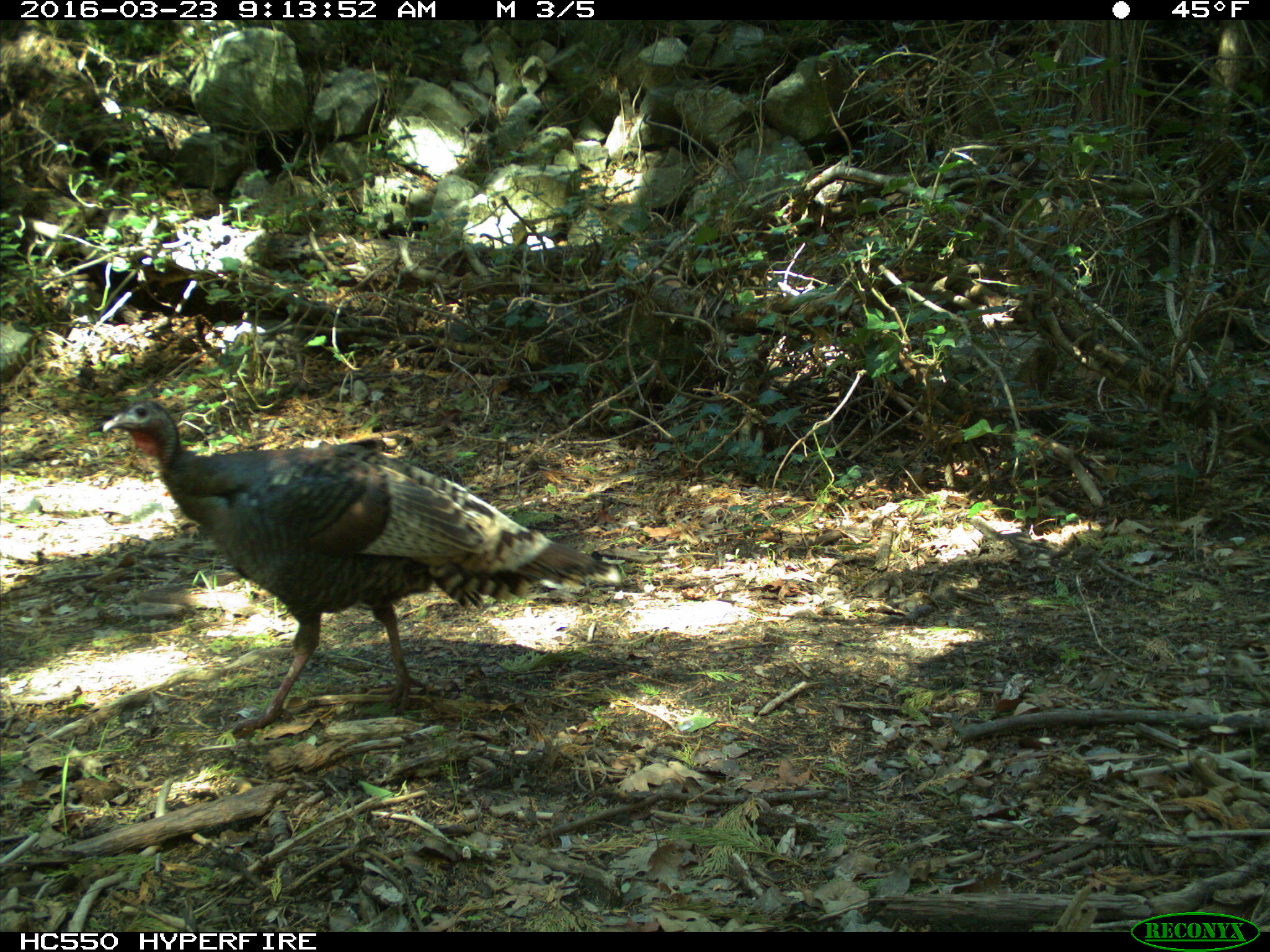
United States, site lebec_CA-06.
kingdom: Animalia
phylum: Chordata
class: Aves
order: Galliformes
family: Phasianidae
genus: Meleagris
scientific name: Meleagris gallopavo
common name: wild turkey